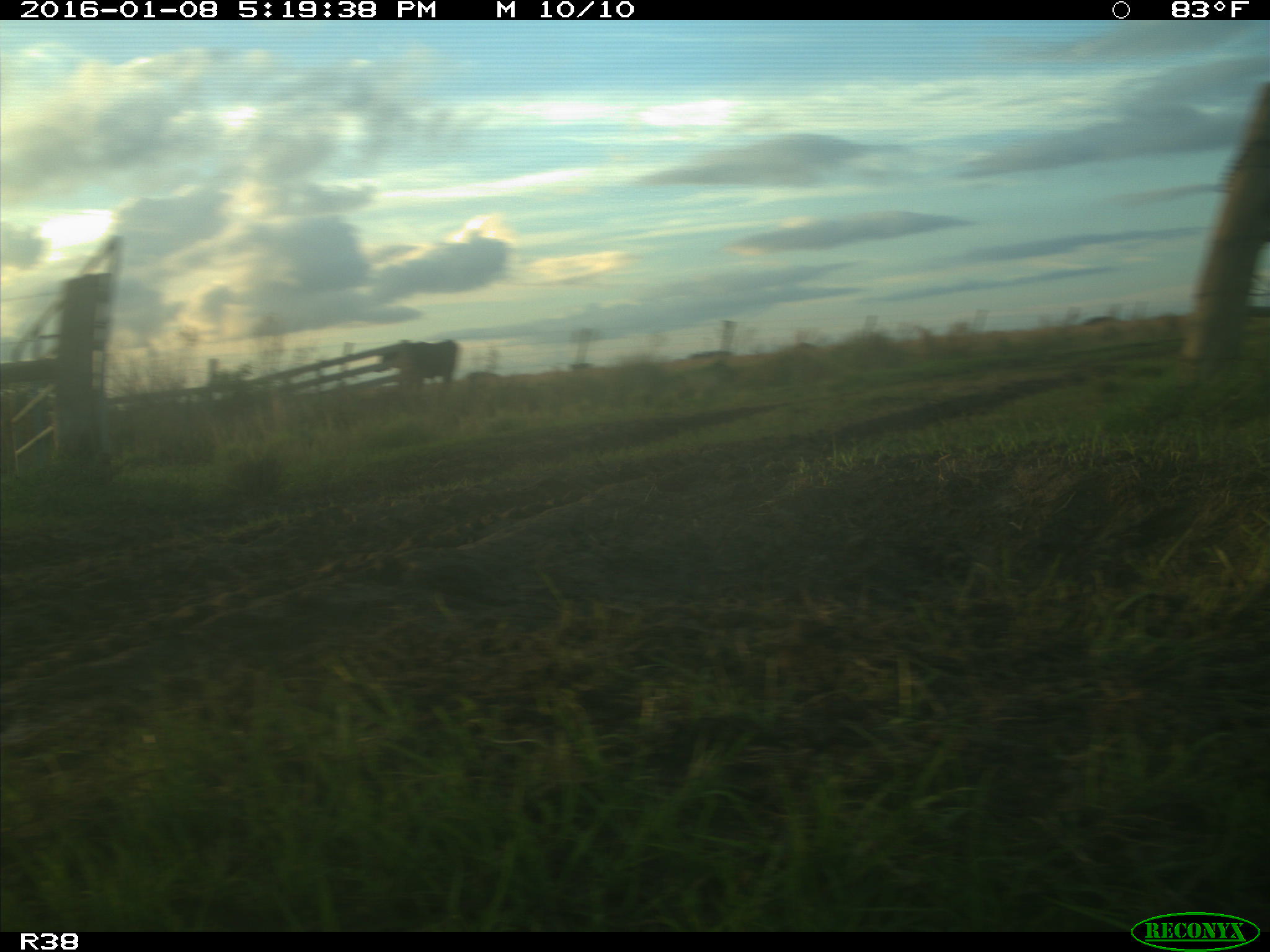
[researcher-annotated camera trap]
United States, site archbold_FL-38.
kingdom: Animalia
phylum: Chordata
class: Mammalia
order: Artiodactyla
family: Bovidae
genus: Bos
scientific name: Bos taurus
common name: domestic cow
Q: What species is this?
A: Bos taurus (domestic cow).